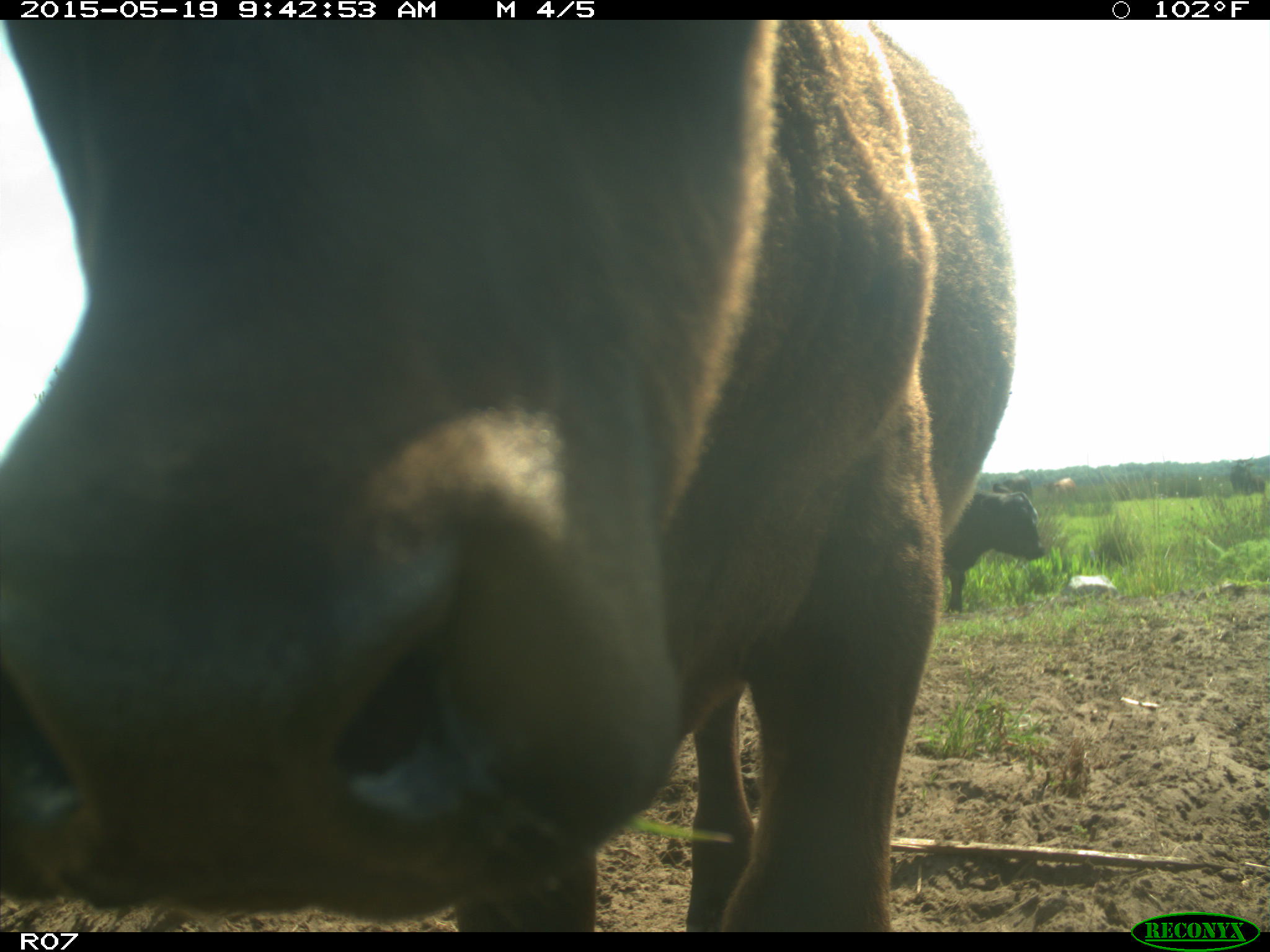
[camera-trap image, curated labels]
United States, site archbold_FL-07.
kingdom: Animalia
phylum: Chordata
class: Mammalia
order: Artiodactyla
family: Bovidae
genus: Bos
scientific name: Bos taurus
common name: domestic cow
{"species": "Bos taurus (domestic cow)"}